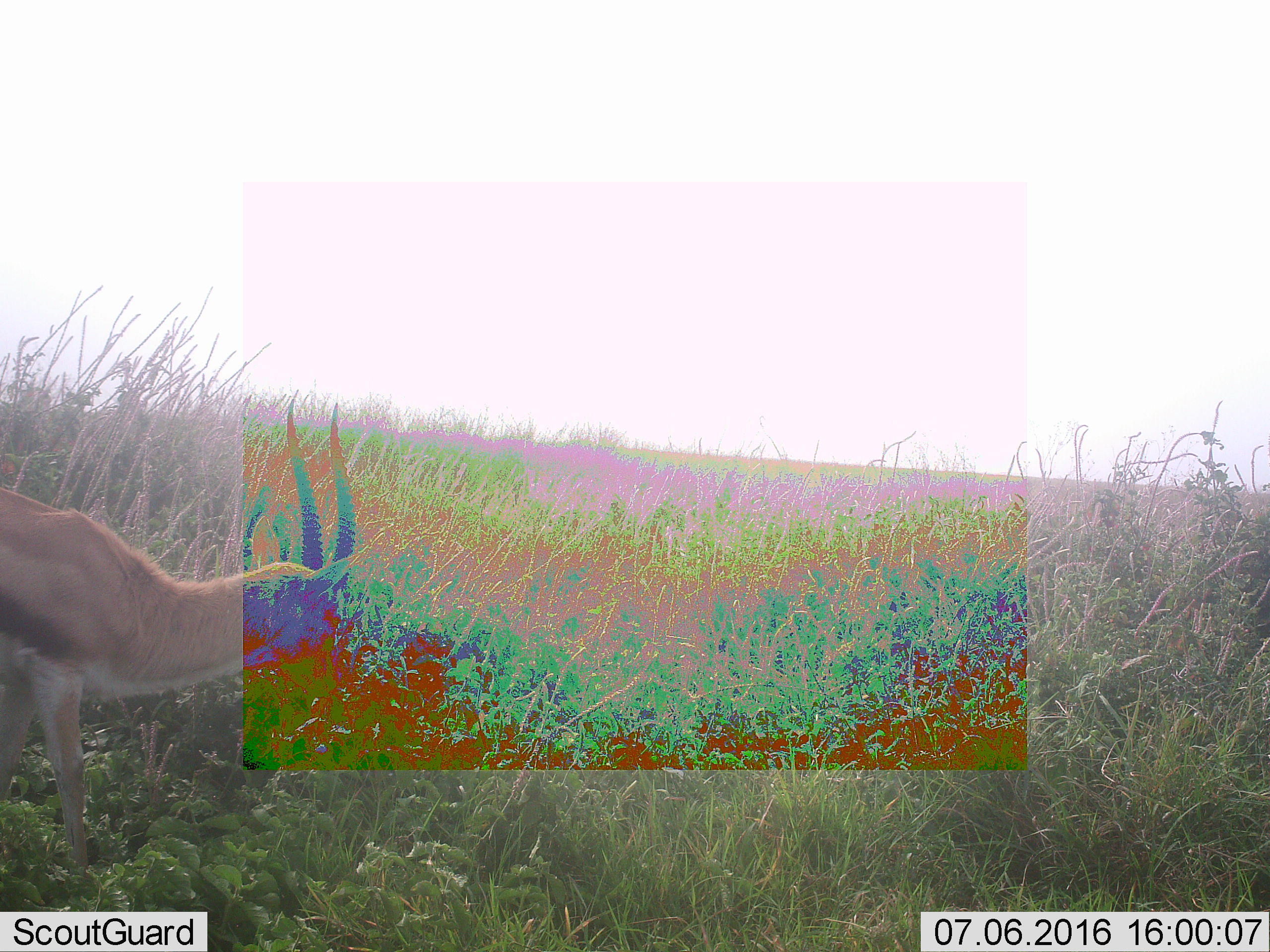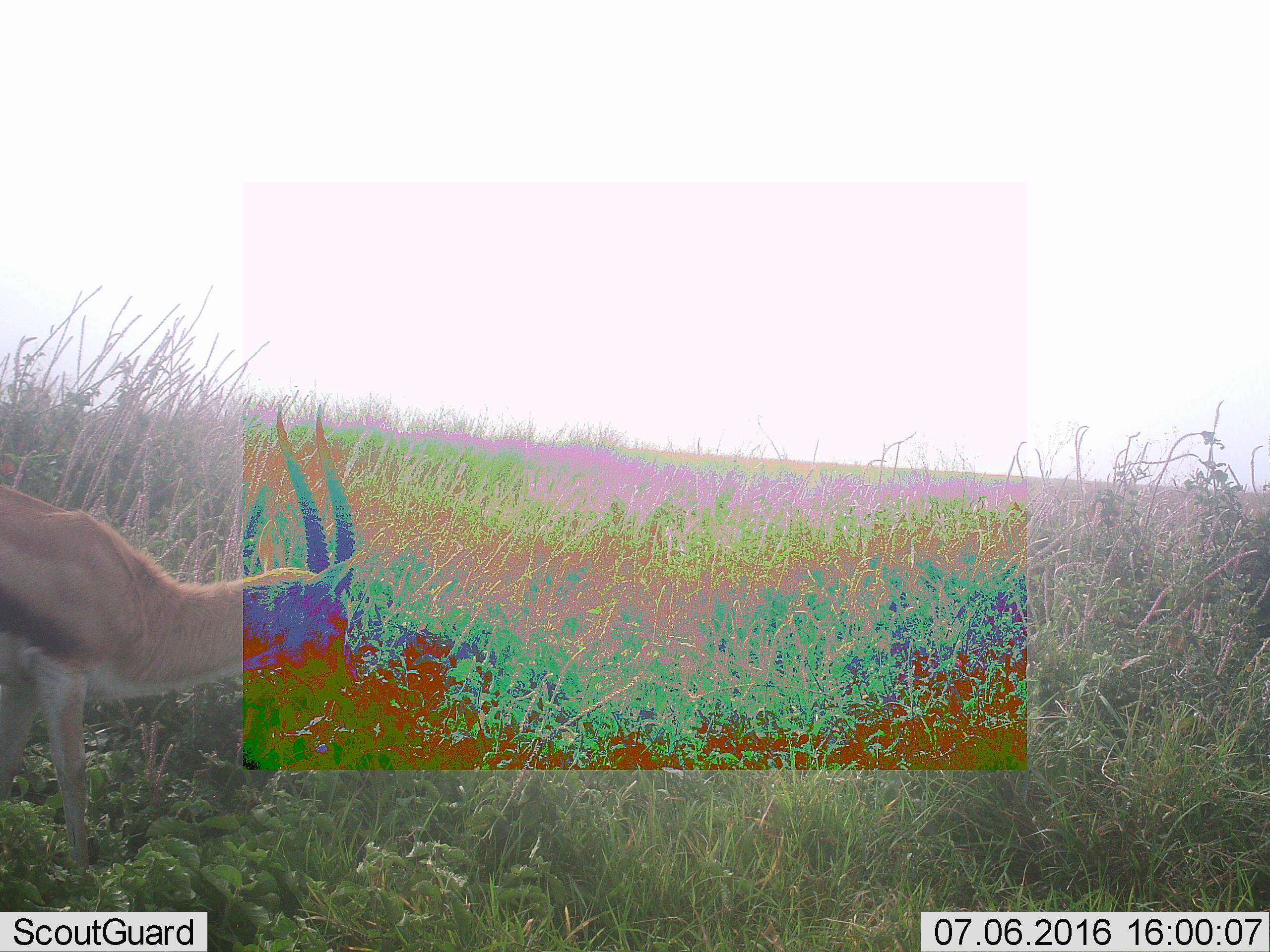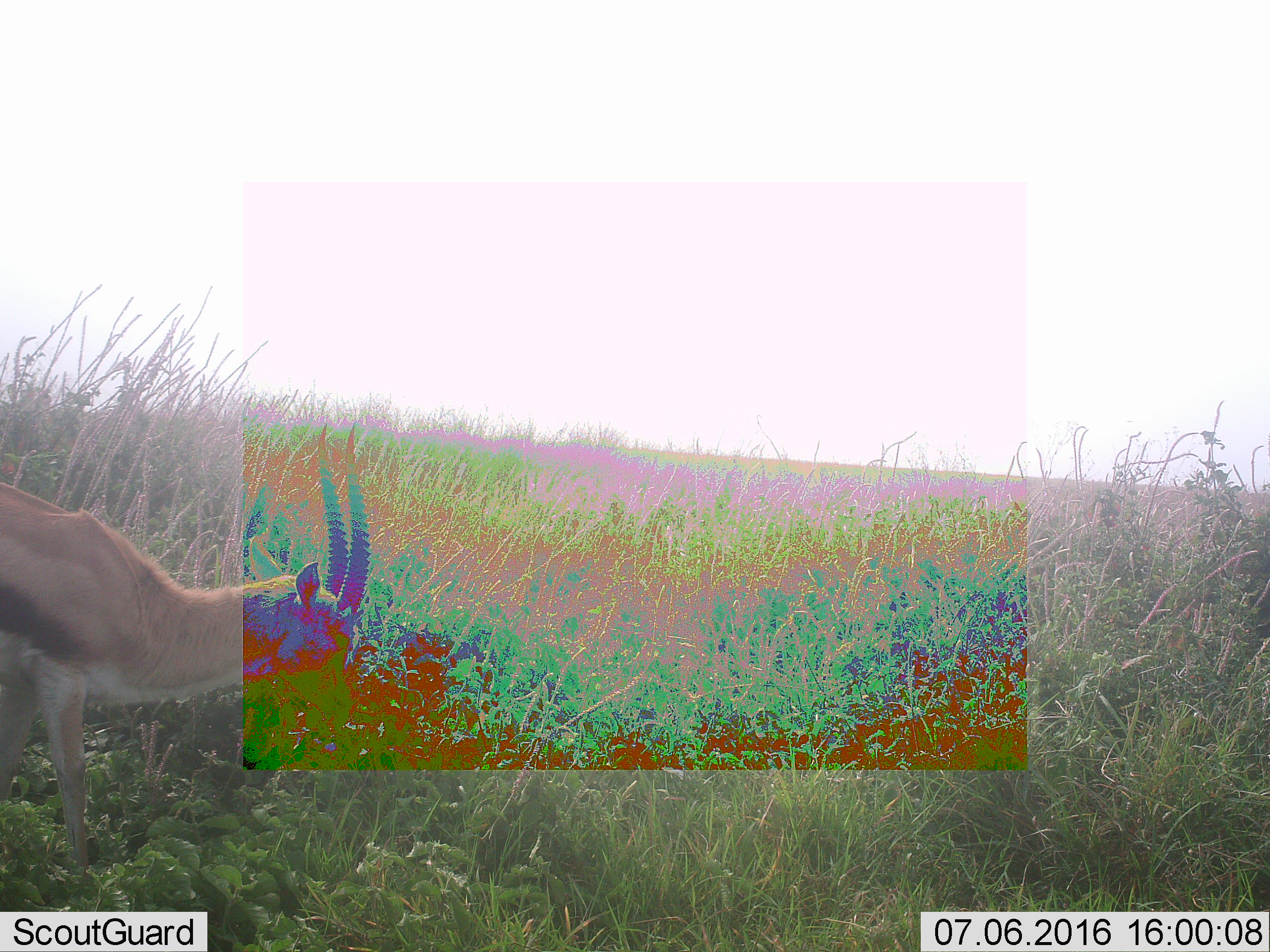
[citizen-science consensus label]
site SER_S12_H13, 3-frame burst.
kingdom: Animalia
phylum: Chordata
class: Mammalia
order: Artiodactyla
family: Bovidae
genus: Eudorcas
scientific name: Eudorcas thomsonii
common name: thomson's gazelle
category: gazellethomsons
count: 1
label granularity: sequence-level